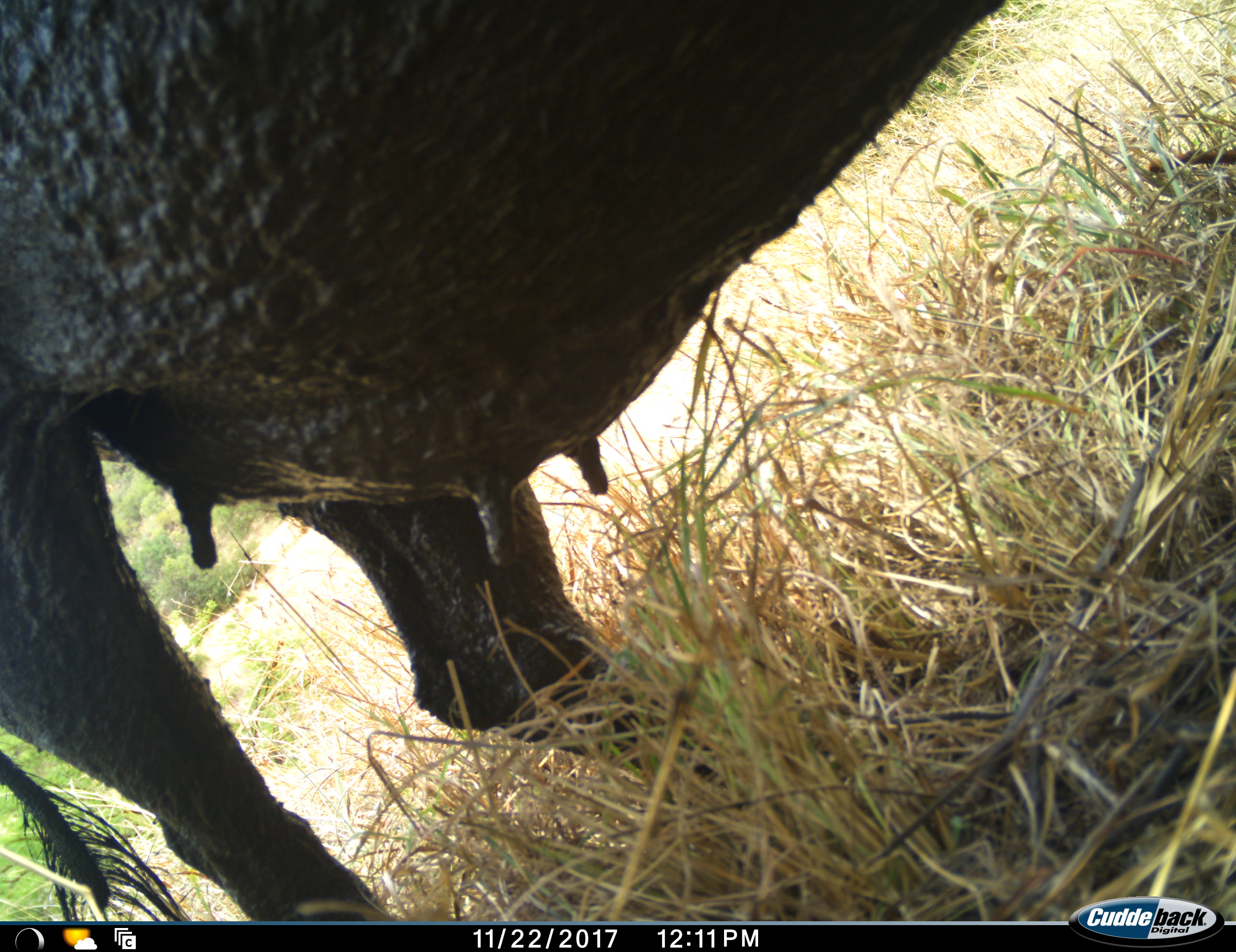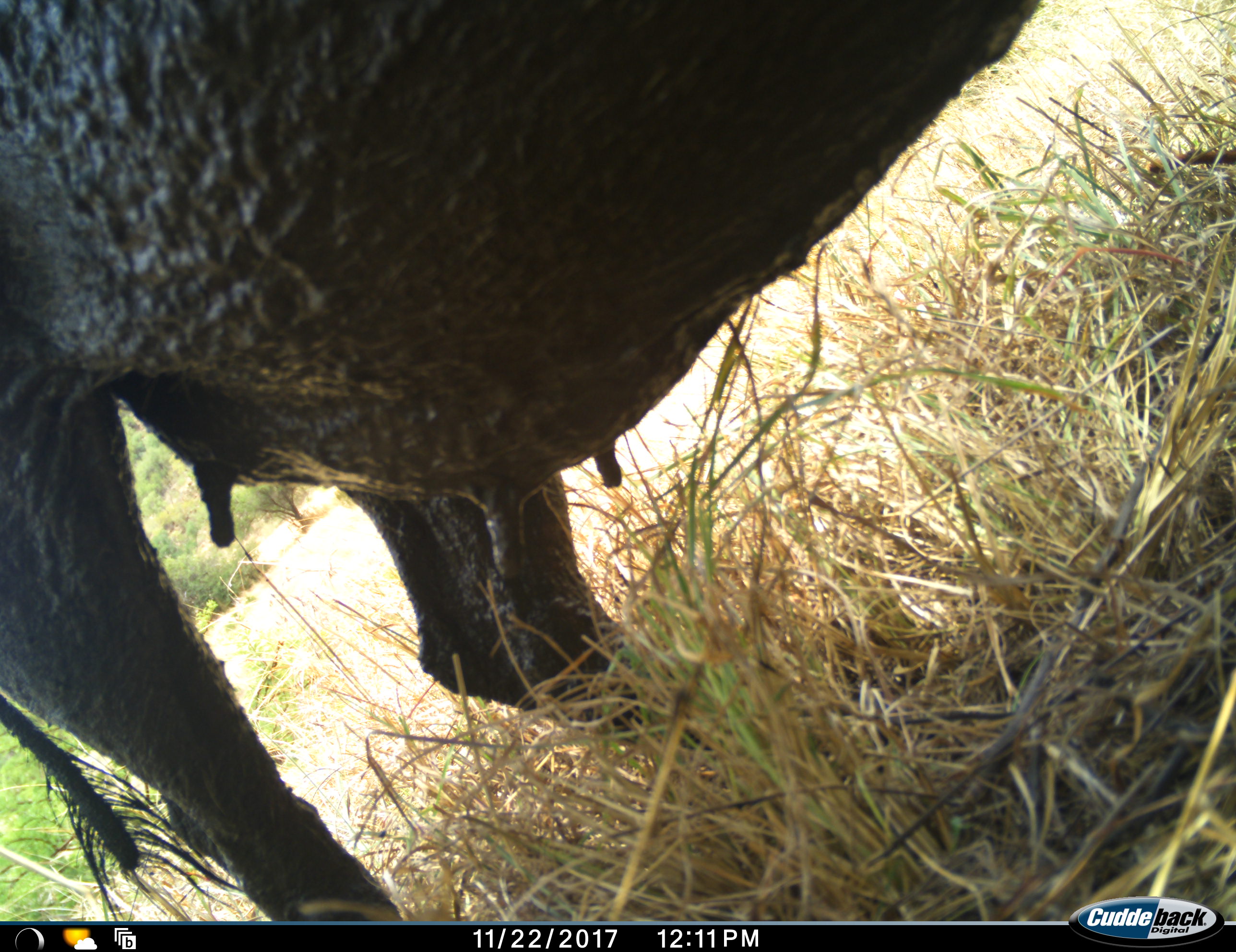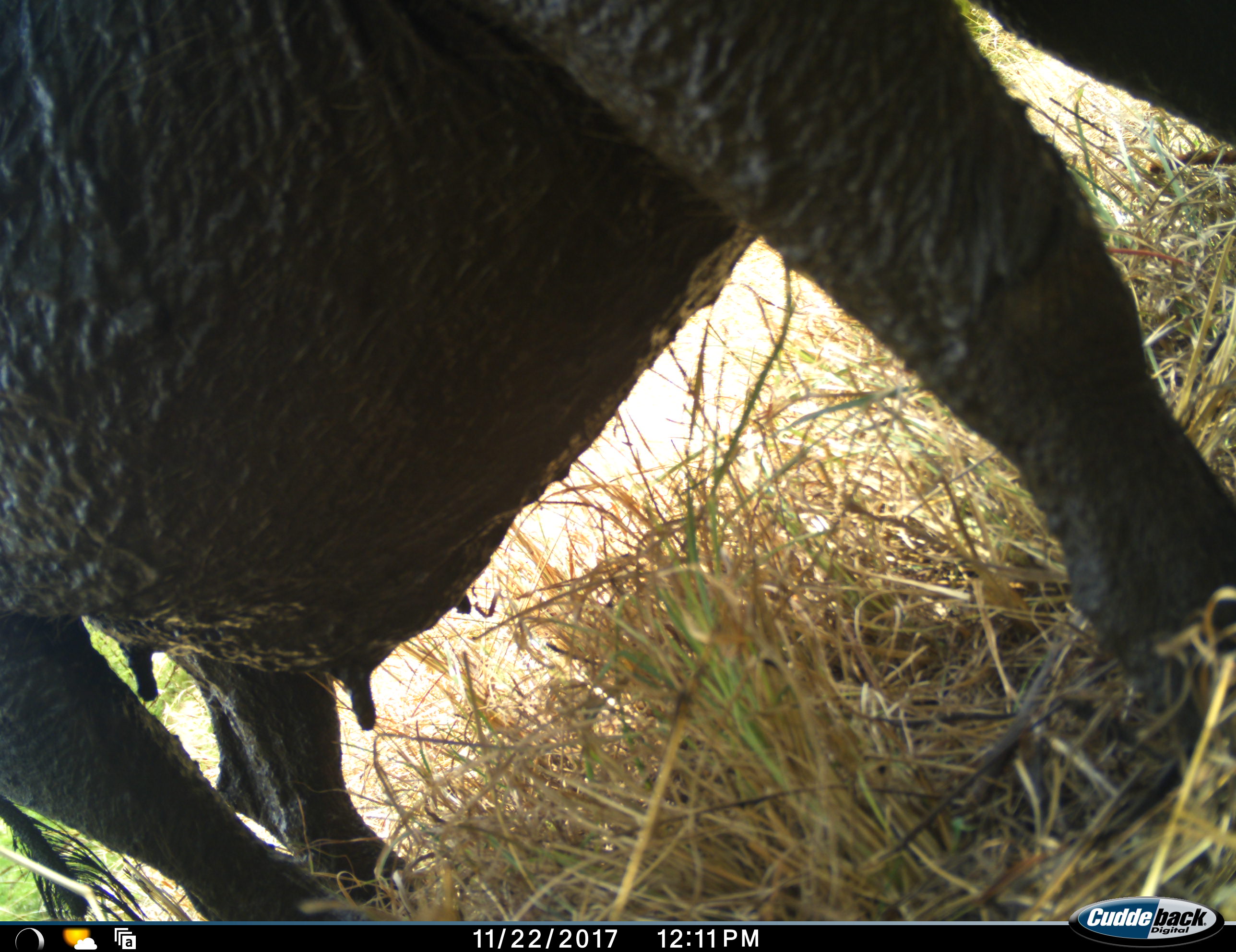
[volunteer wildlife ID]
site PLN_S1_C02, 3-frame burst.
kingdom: Animalia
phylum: Chordata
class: Mammalia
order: Perissodactyla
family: Rhinocerotidae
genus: Diceros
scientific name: Diceros bicornis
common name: black rhinoceros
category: rhinocerosblack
Rhinocerosblack (black rhinoceros) (Diceros bicornis), count 1. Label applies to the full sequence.